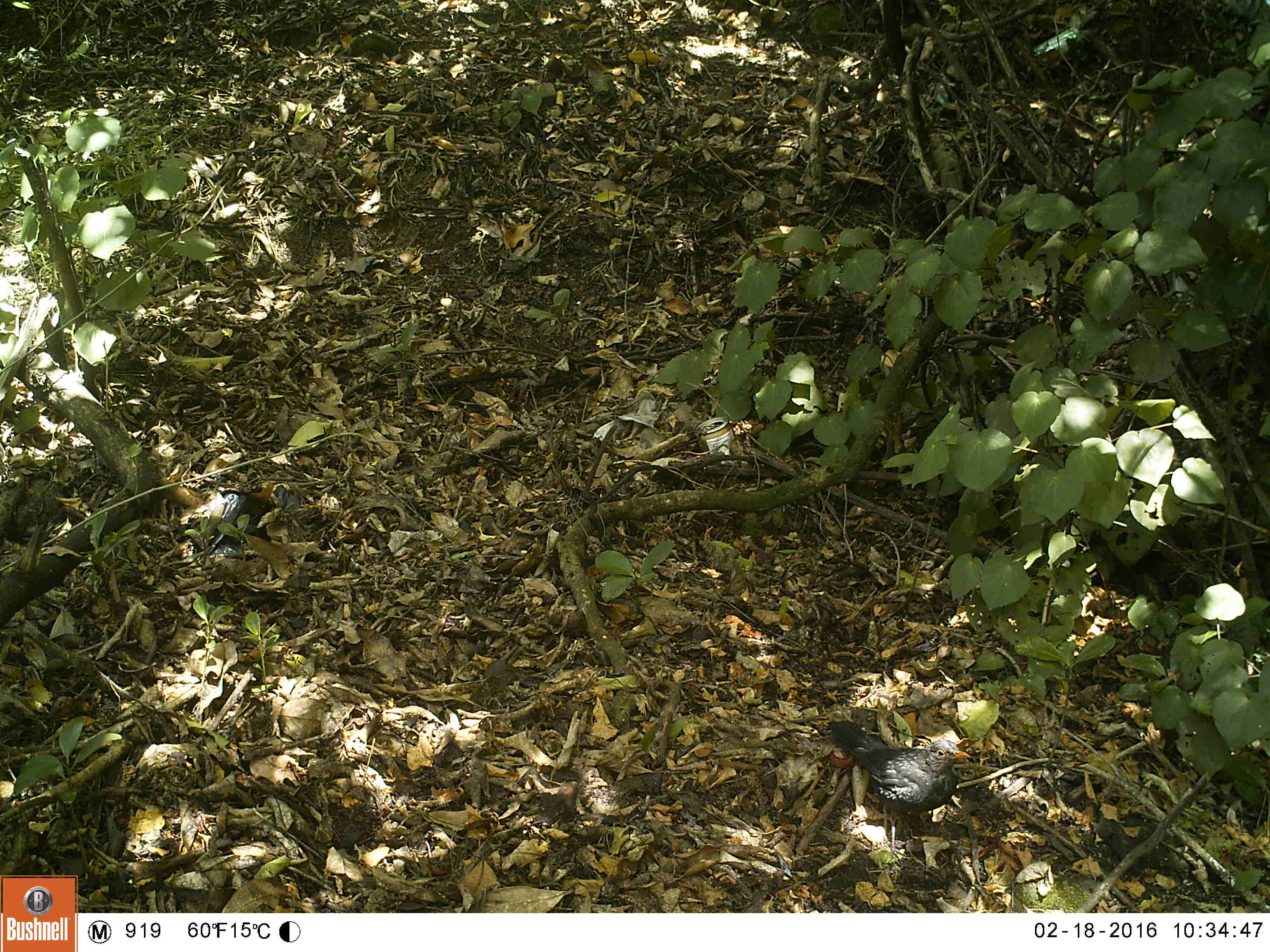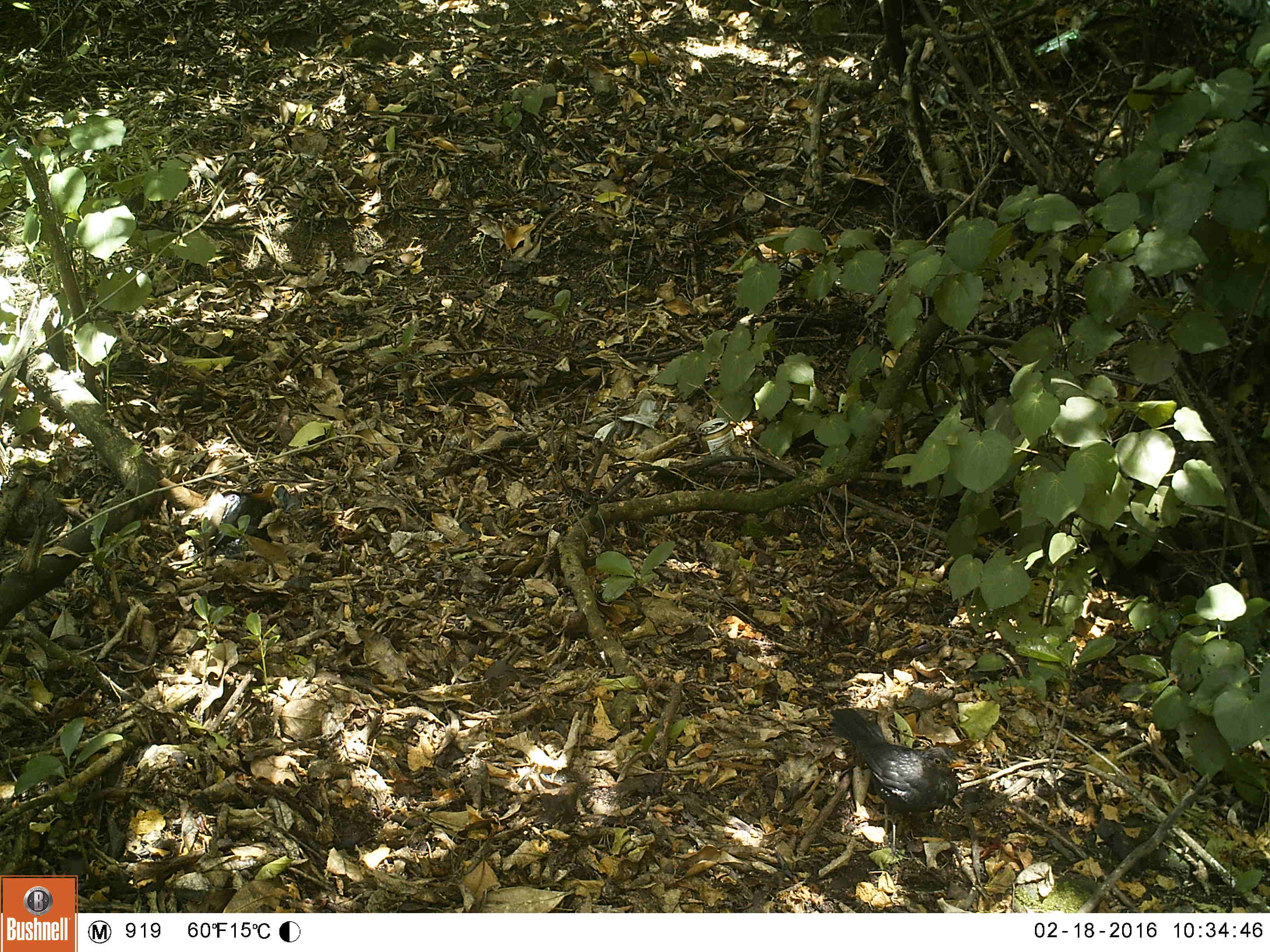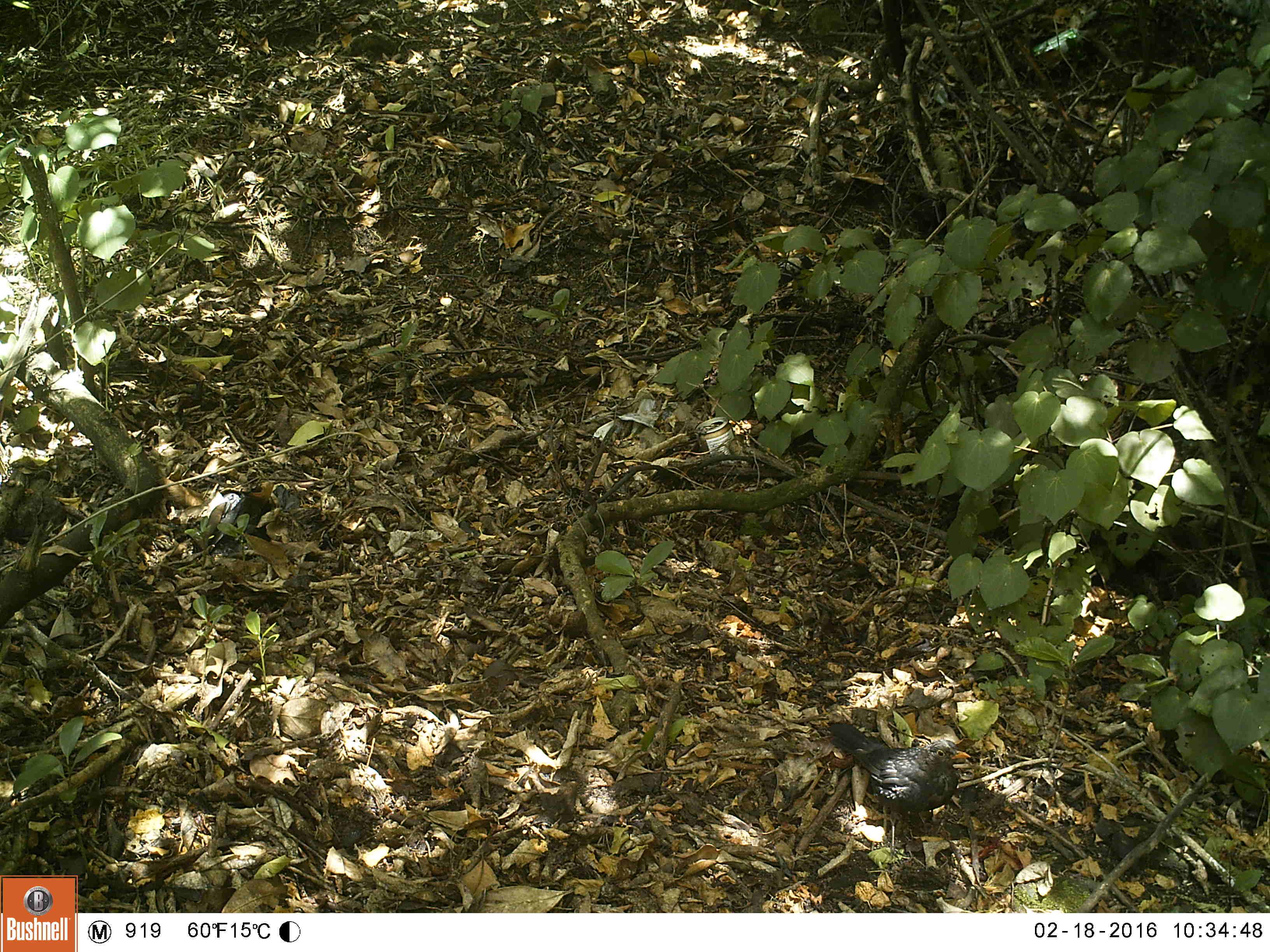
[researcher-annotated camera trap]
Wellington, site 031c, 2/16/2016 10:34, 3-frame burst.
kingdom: Animalia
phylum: Chordata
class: Aves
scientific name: Aves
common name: bird